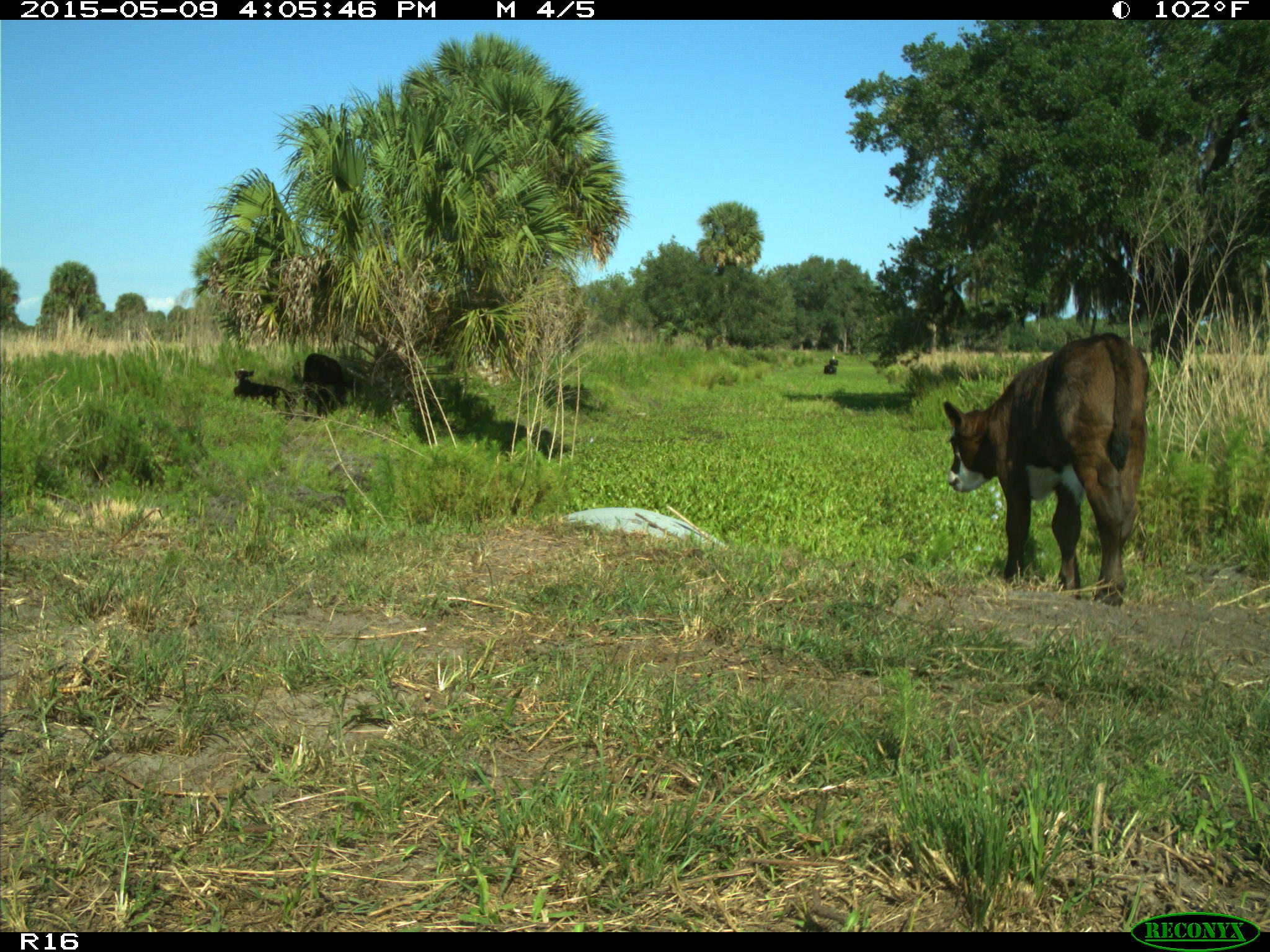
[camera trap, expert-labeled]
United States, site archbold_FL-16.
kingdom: Animalia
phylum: Chordata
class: Mammalia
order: Artiodactyla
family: Bovidae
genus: Bos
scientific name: Bos taurus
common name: domestic cow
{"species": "Bos taurus (domestic cow)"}